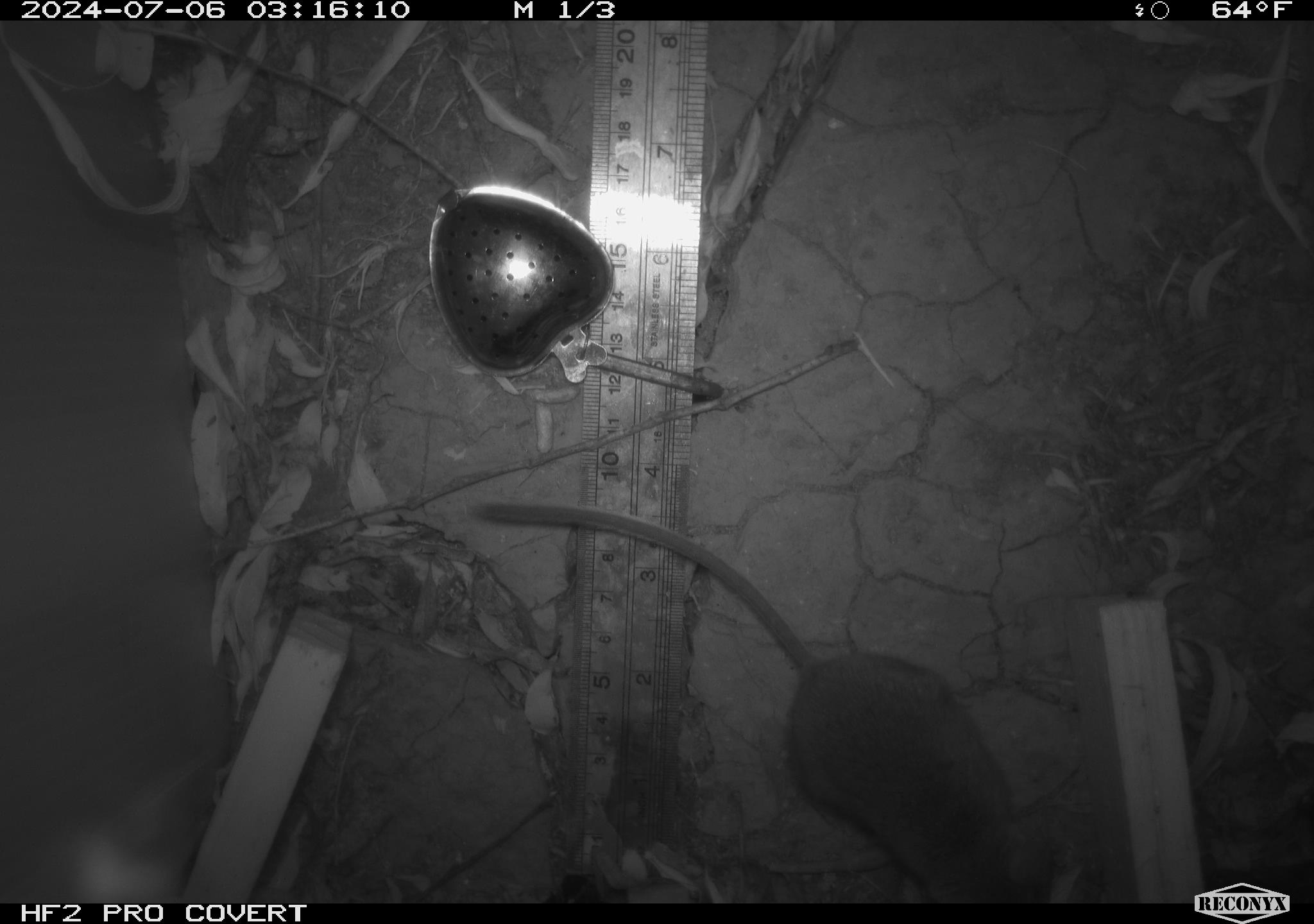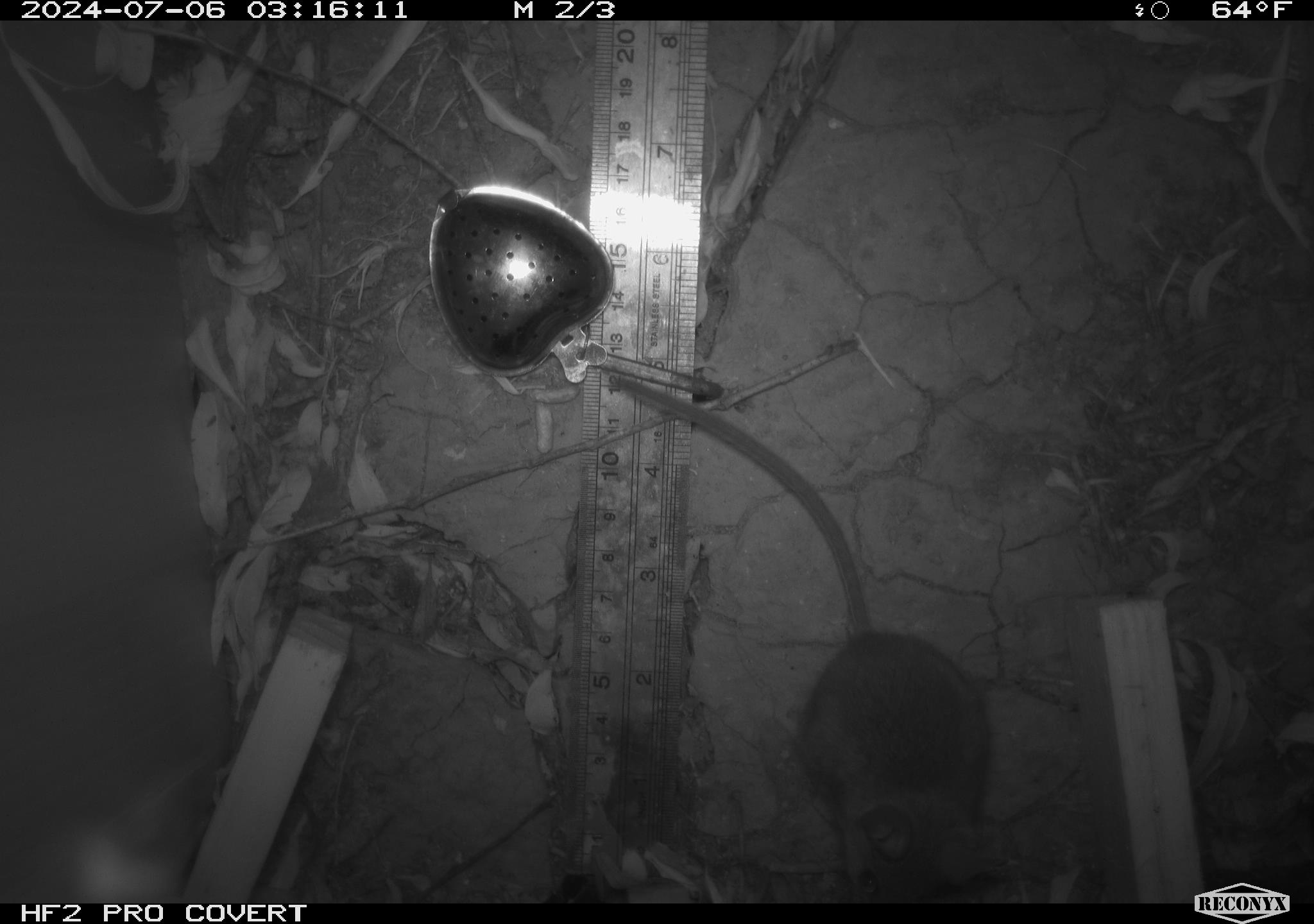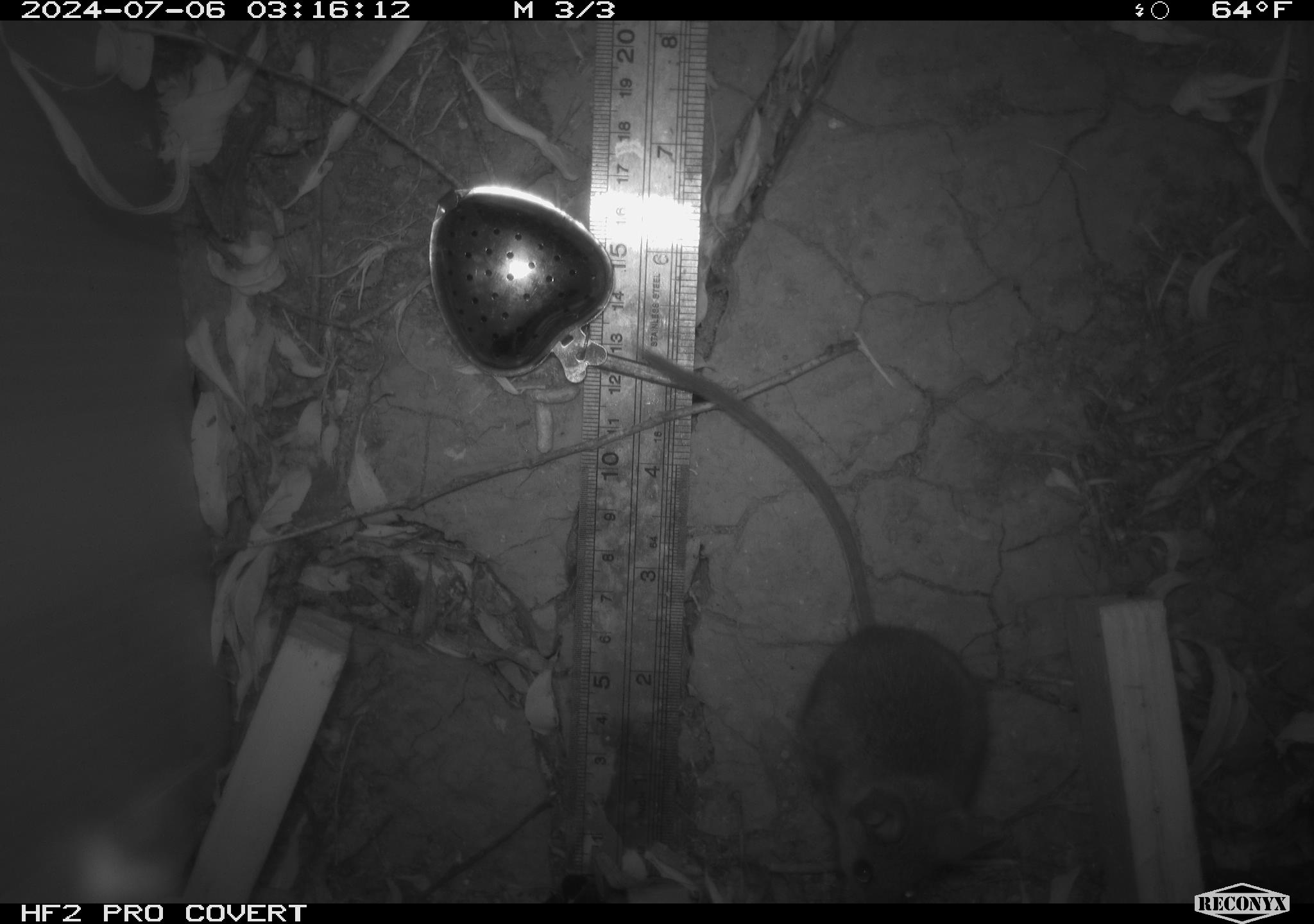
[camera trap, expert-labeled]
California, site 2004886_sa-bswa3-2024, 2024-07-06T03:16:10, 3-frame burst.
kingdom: Animalia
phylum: Chordata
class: Mammalia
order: Rodentia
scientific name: Rodentia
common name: mouse species